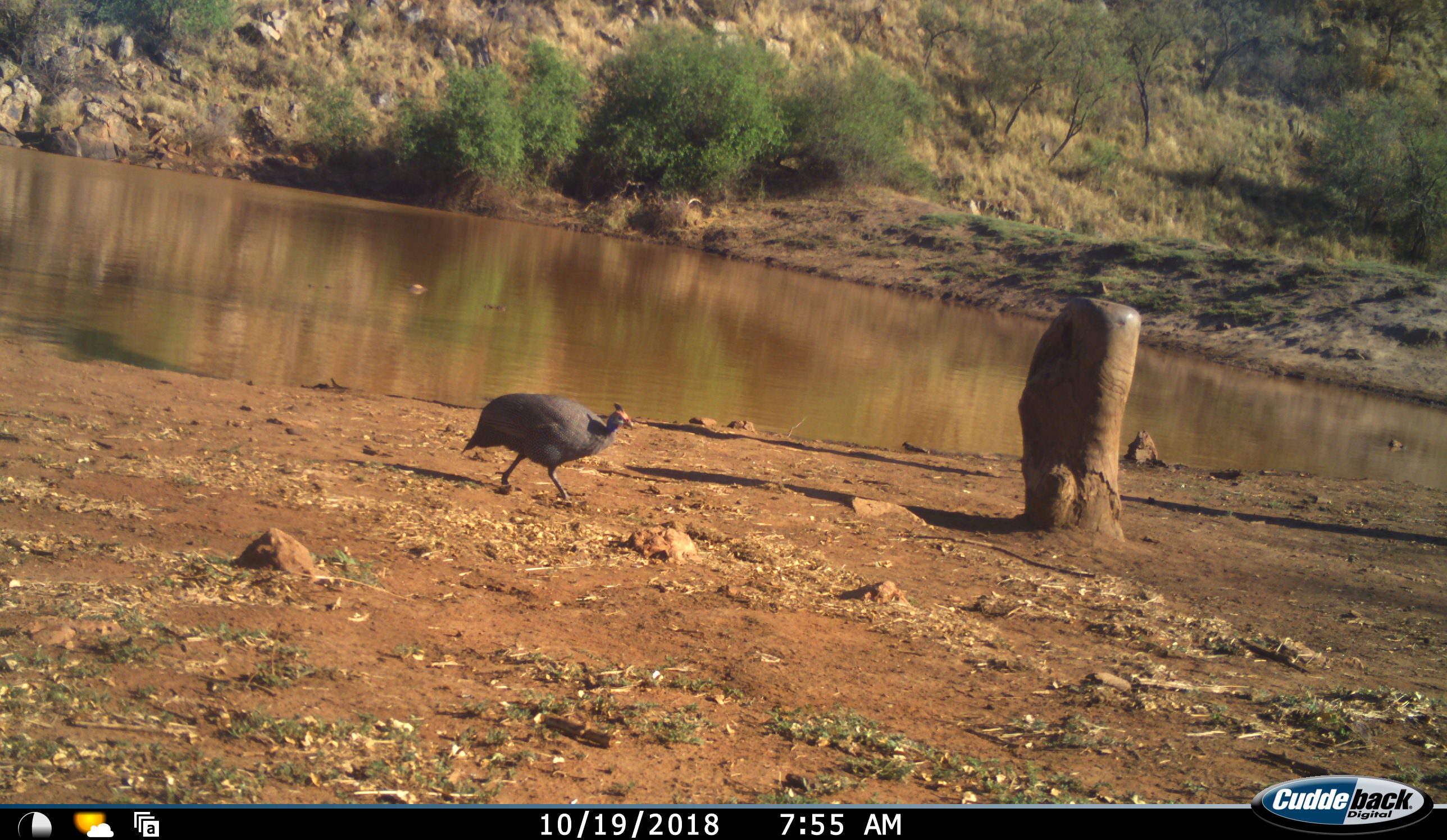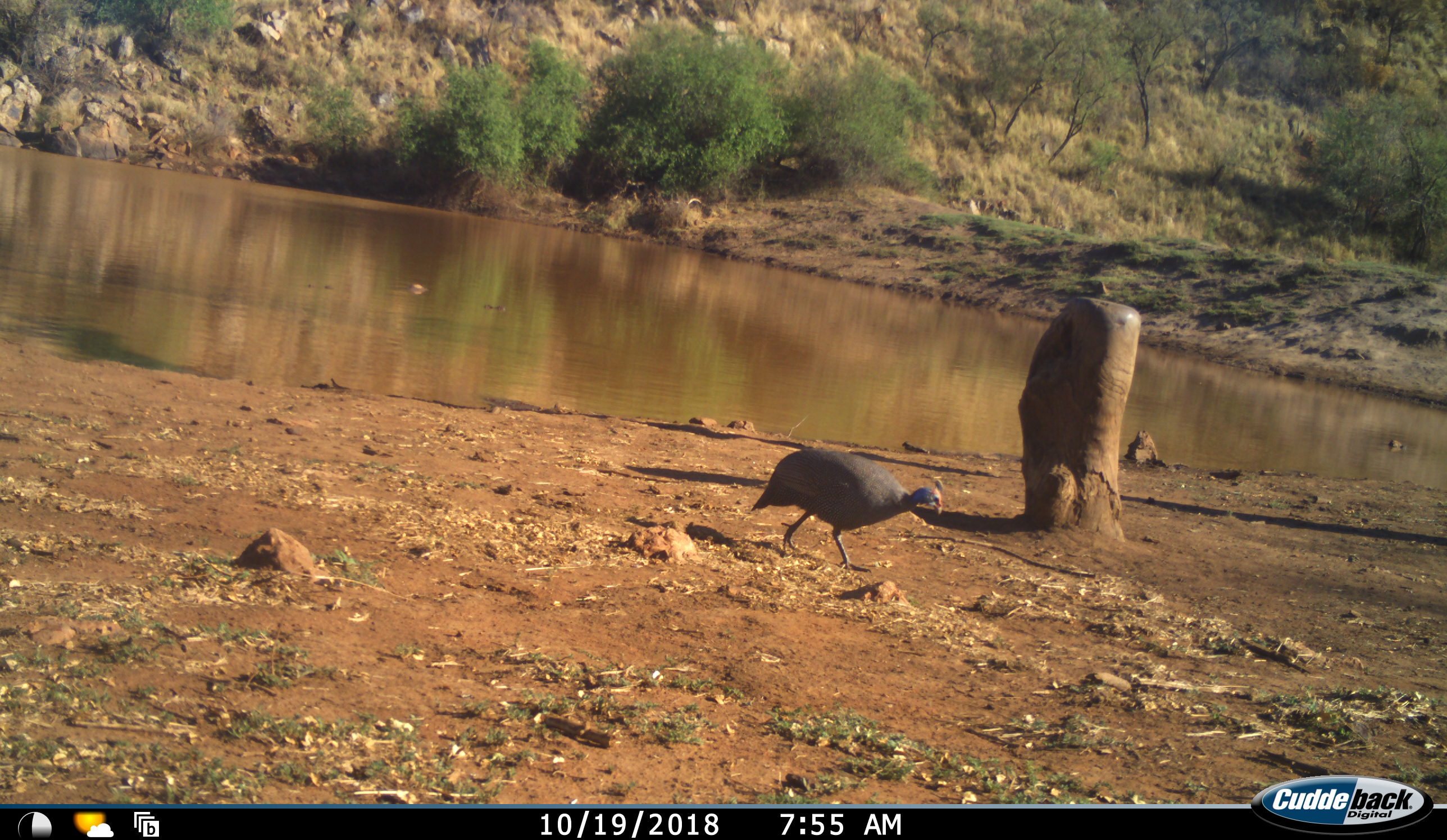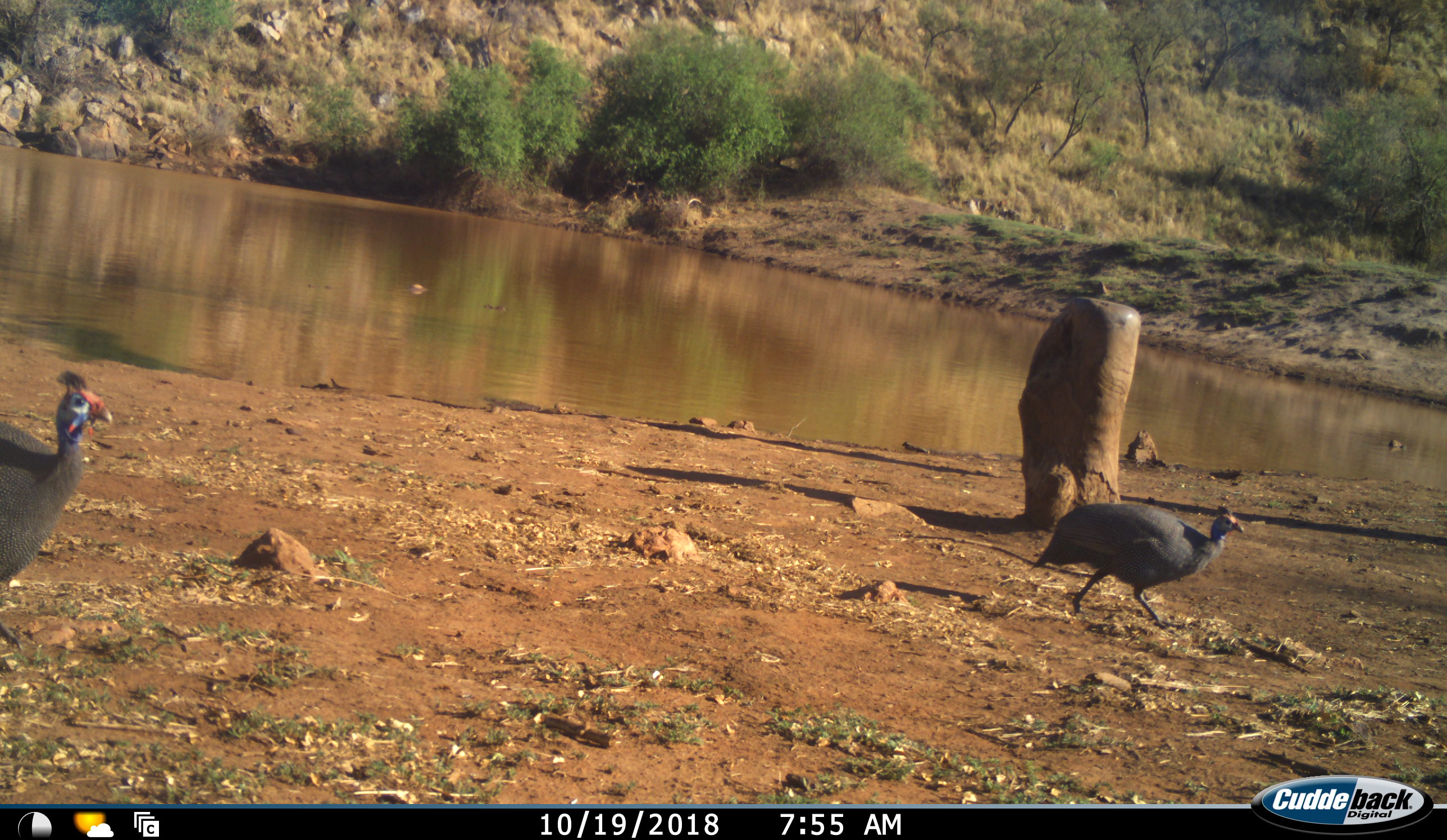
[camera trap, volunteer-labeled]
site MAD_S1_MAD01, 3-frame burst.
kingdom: Animalia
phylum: Chordata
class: Aves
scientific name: Aves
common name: bird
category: birdother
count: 2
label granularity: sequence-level